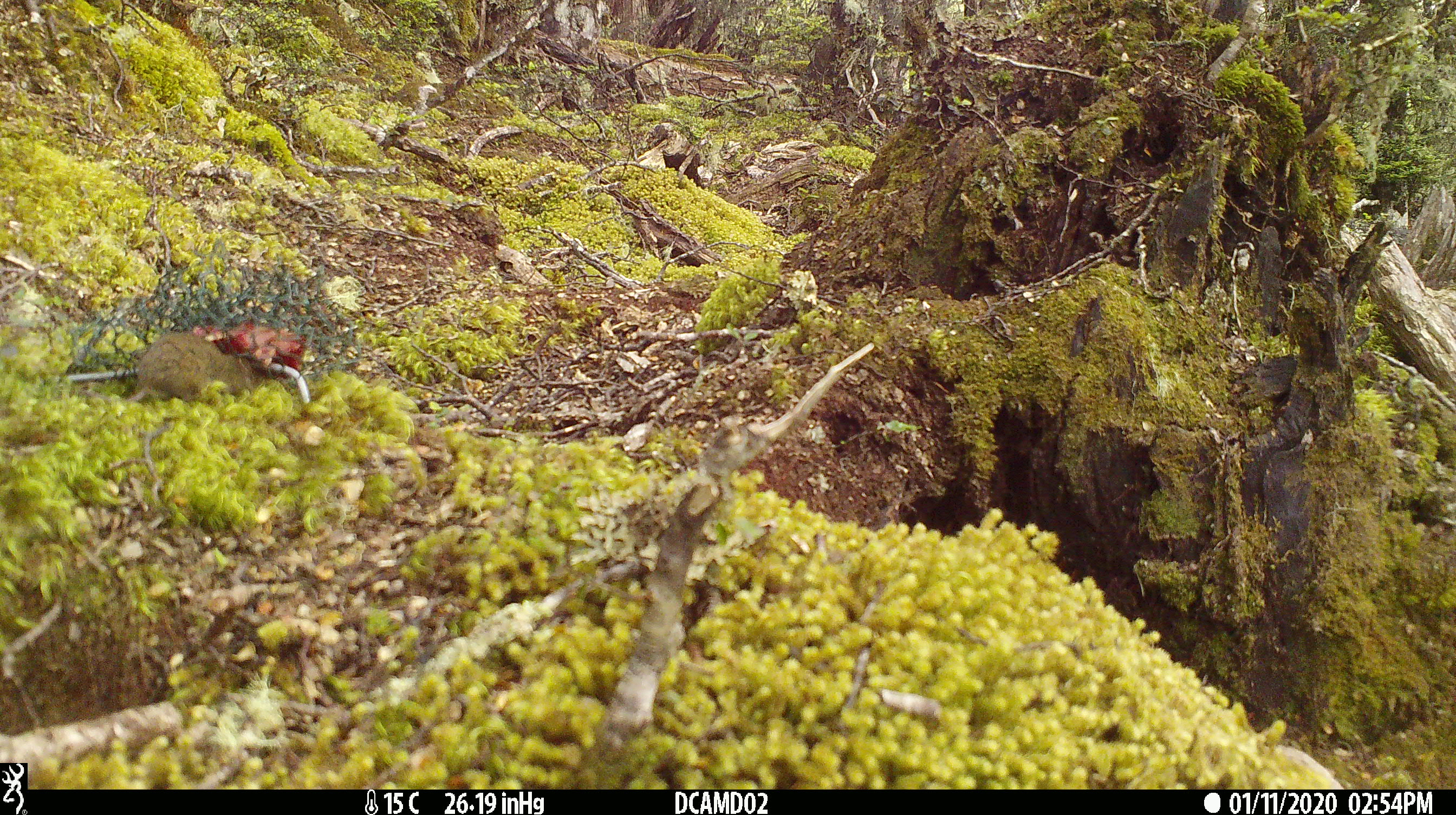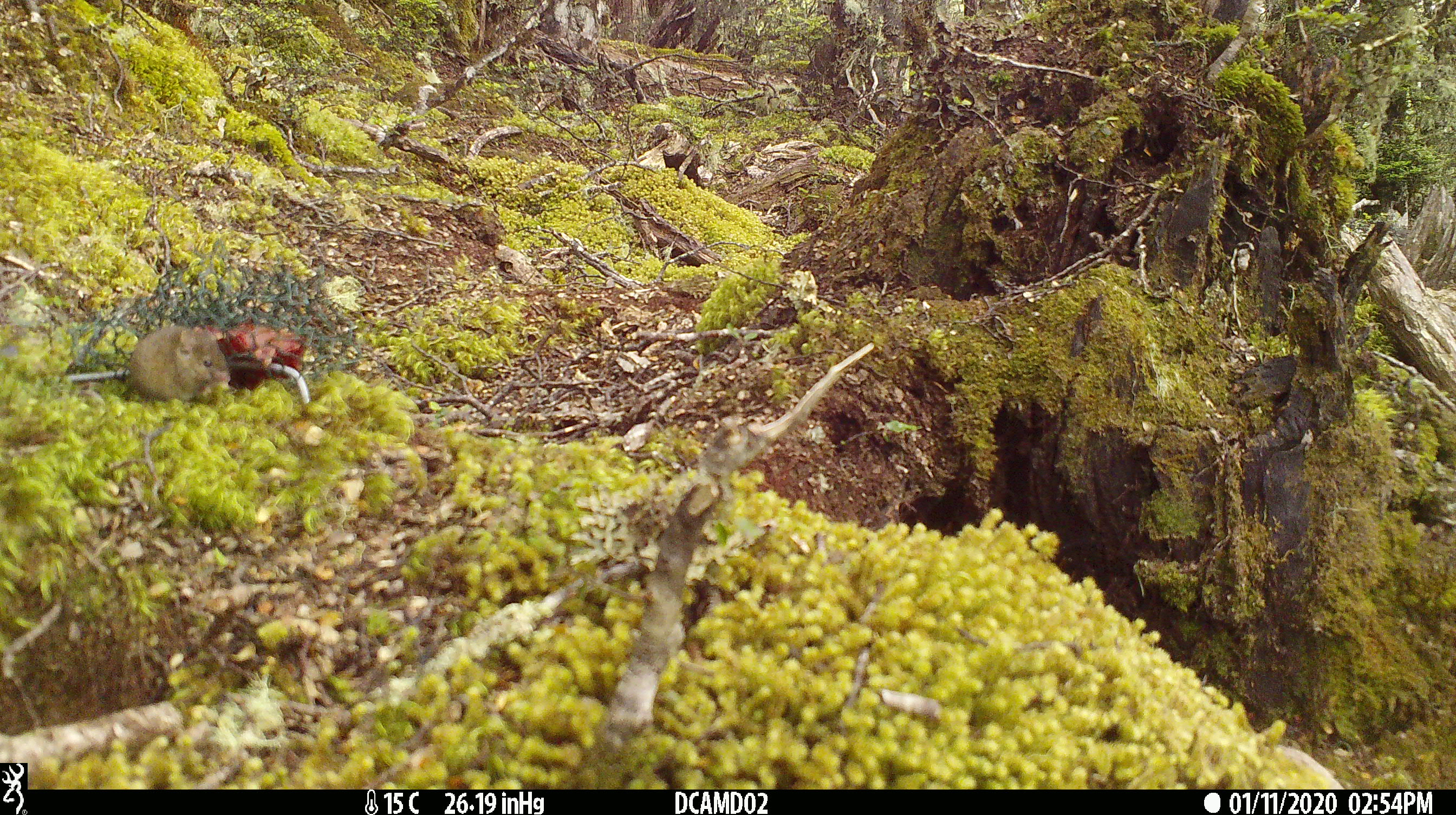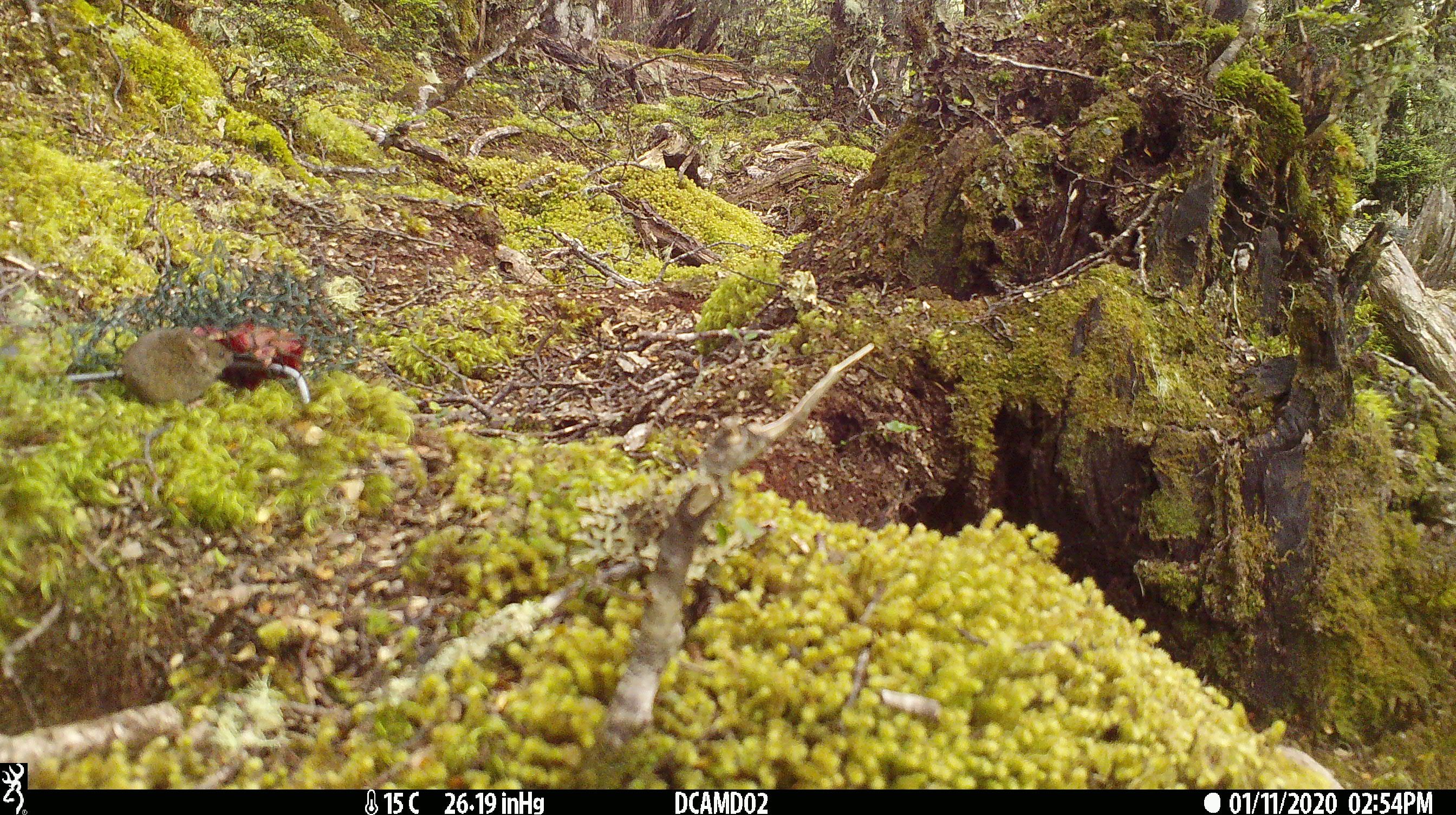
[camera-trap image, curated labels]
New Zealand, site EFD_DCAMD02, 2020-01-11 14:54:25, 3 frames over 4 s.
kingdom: Animalia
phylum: Chordata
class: Mammalia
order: Rodentia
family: Muridae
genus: Mus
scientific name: Mus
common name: mouse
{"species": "mouse (Mus)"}